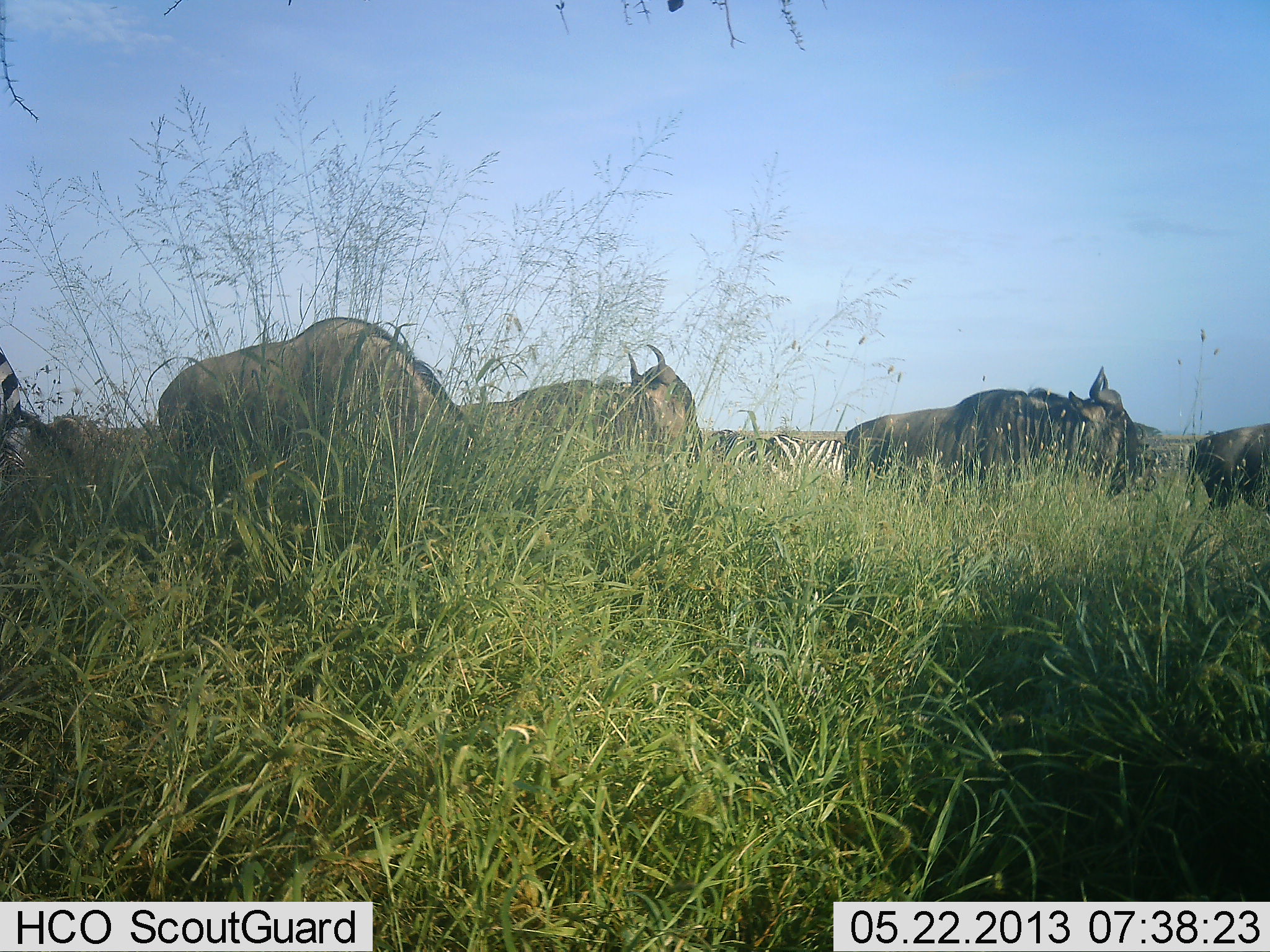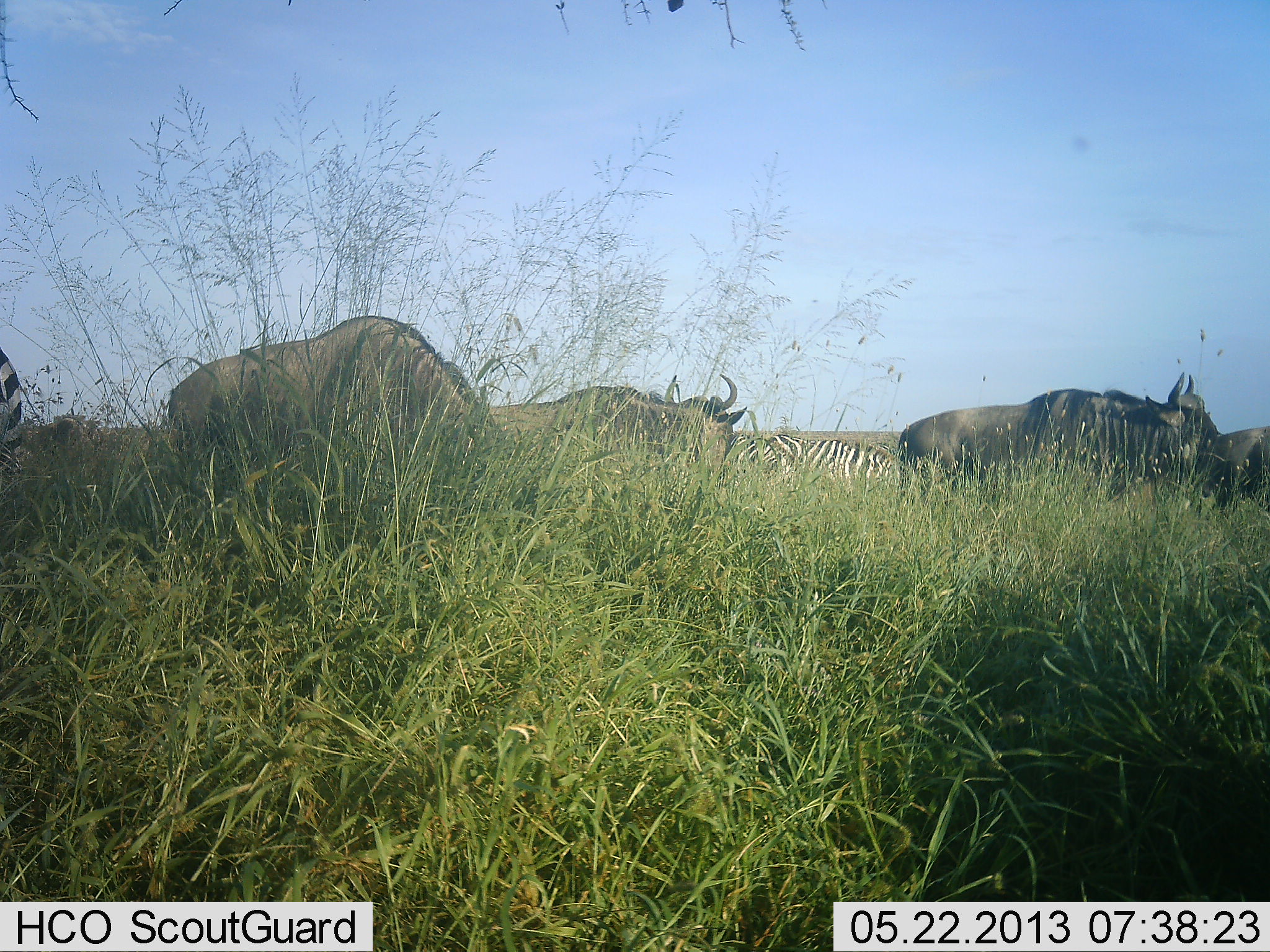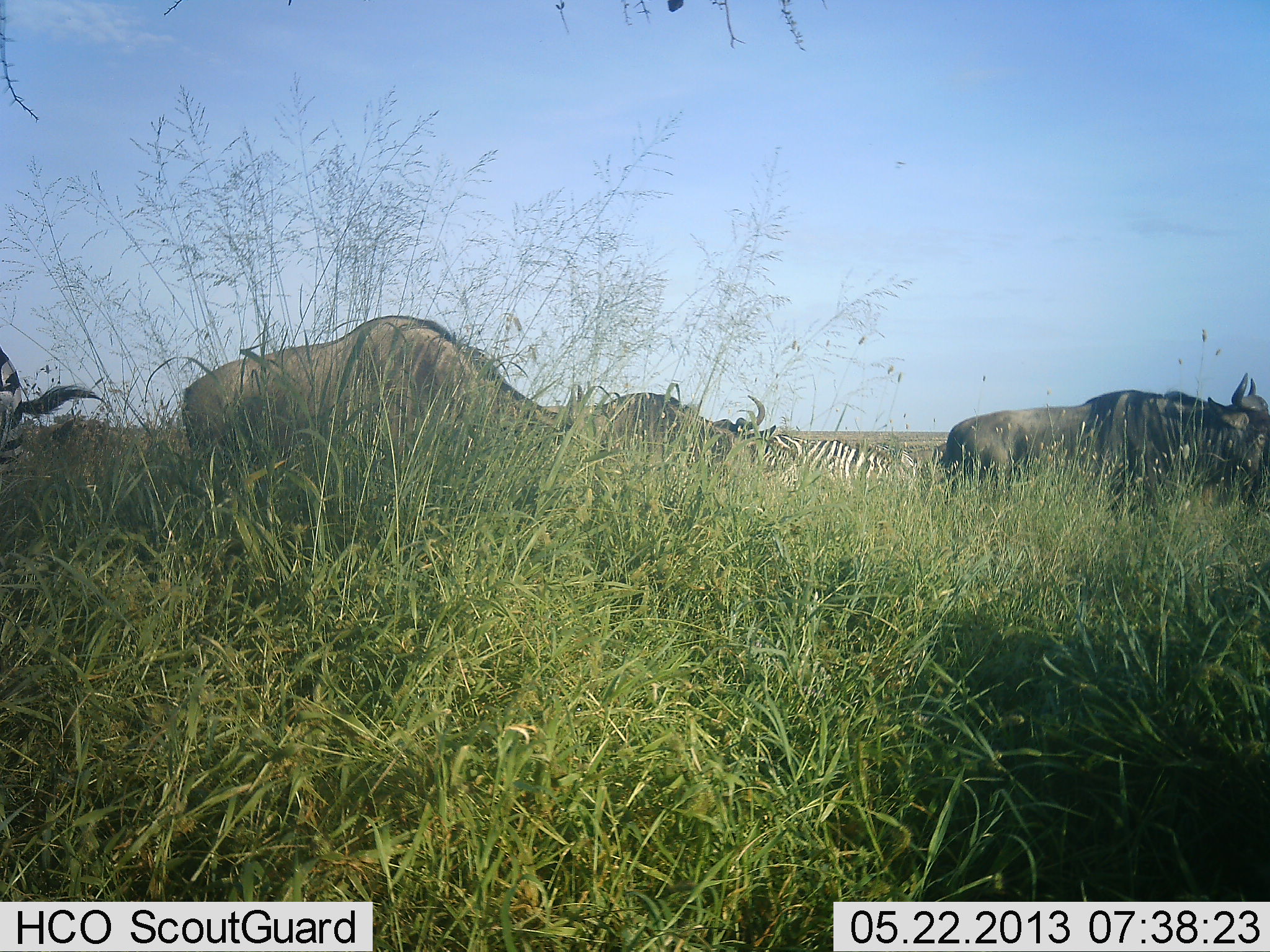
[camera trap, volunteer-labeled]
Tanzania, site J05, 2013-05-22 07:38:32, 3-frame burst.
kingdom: Animalia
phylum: Chordata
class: Mammalia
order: Artiodactyla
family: Bovidae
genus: Connochaetes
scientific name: Connochaetes taurinus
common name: blue wildebeest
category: wildebeest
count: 4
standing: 28%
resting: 0%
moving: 68%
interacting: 0%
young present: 0%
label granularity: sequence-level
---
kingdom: Animalia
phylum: Chordata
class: Mammalia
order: Perissodactyla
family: Equidae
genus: Equus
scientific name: Equus quagga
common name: plains zebra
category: zebra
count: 3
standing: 50%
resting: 0%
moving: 8%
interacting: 0%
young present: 0%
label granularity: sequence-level